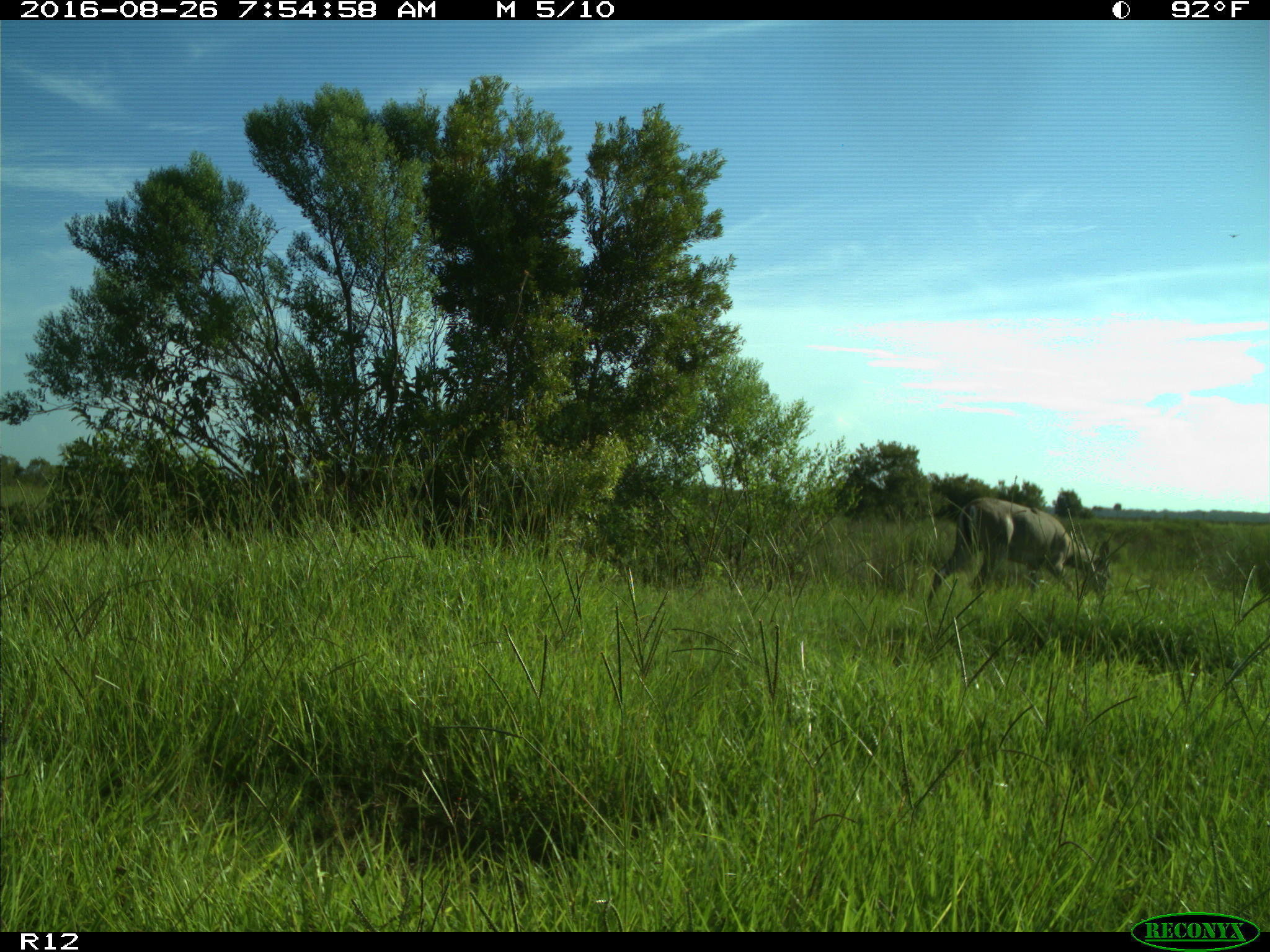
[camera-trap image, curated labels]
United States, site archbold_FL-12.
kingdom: Animalia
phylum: Chordata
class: Mammalia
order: Artiodactyla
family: Cervidae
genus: Odocoileus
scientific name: Odocoileus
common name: deer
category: unidentified deer